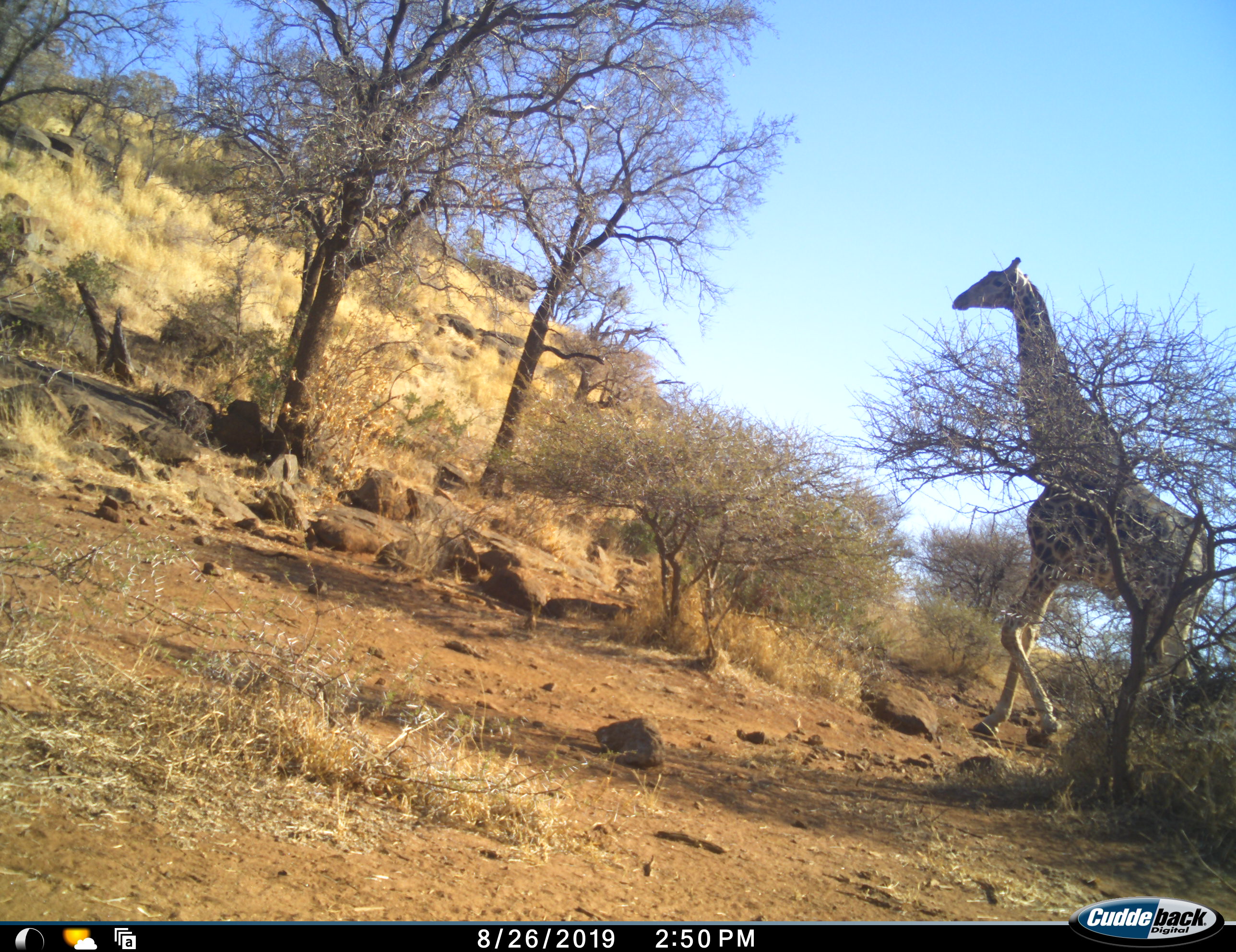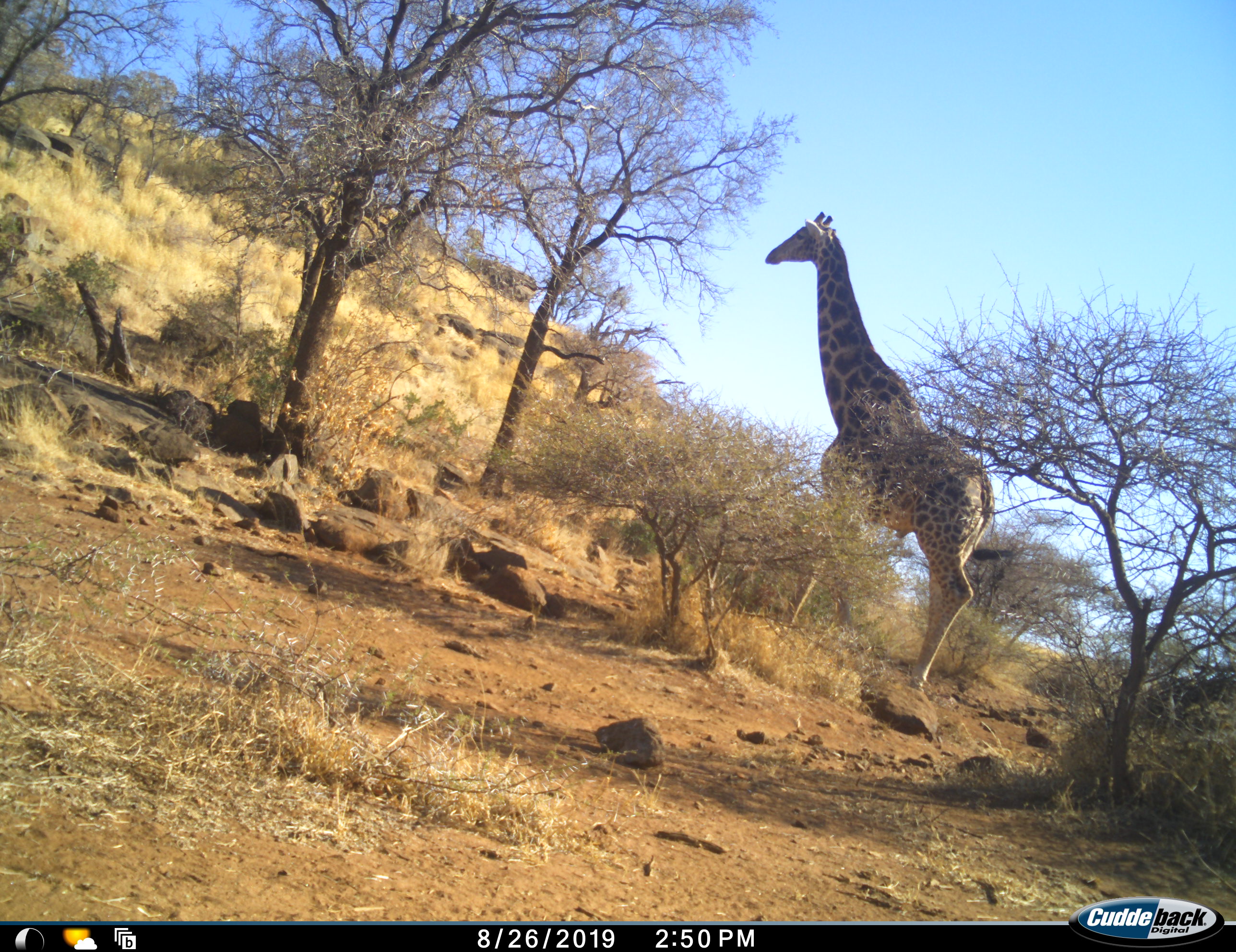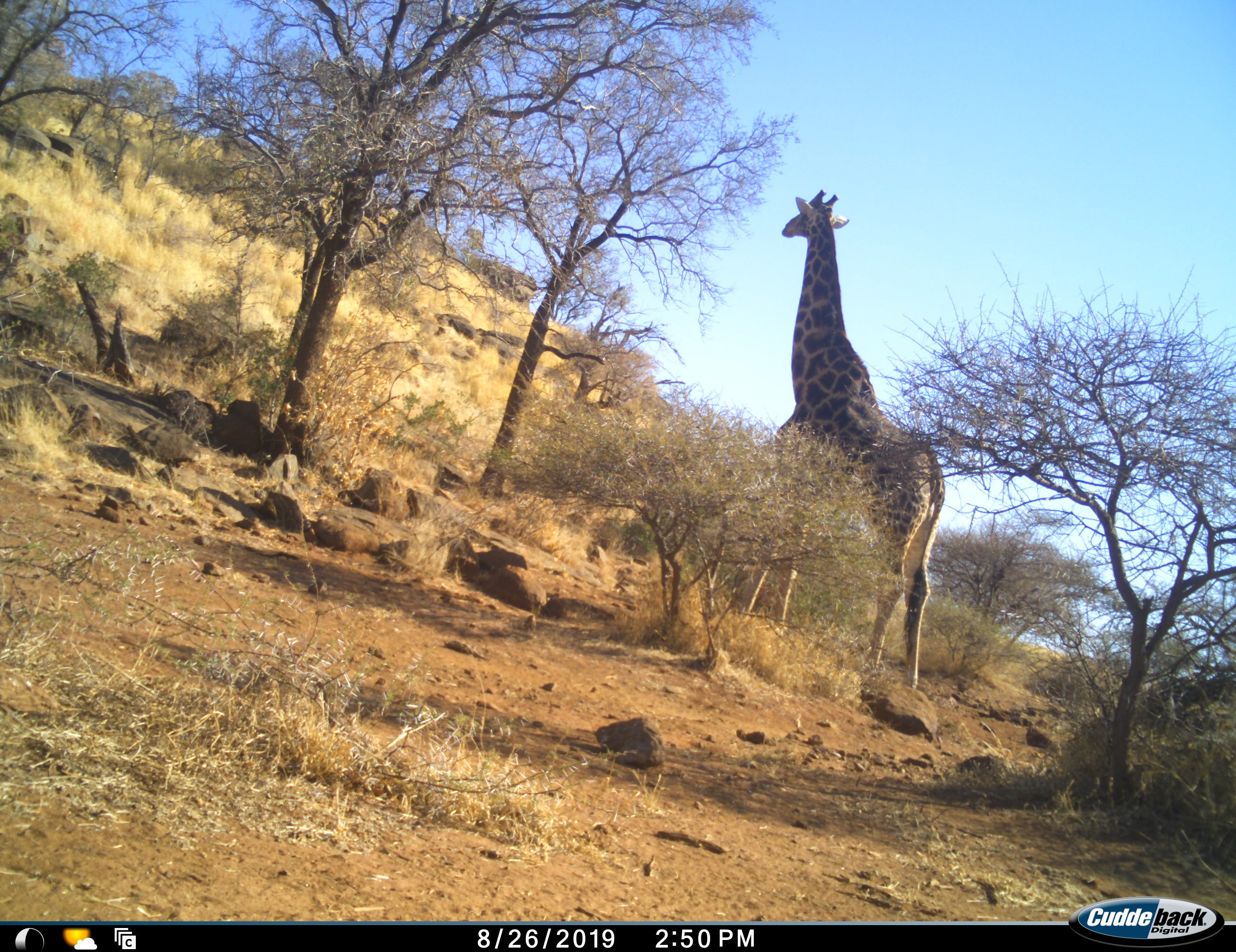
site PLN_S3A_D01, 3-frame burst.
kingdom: Animalia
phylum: Chordata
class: Mammalia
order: Artiodactyla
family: Giraffidae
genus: Giraffa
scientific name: Giraffa camelopardalis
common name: giraffe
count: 1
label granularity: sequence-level